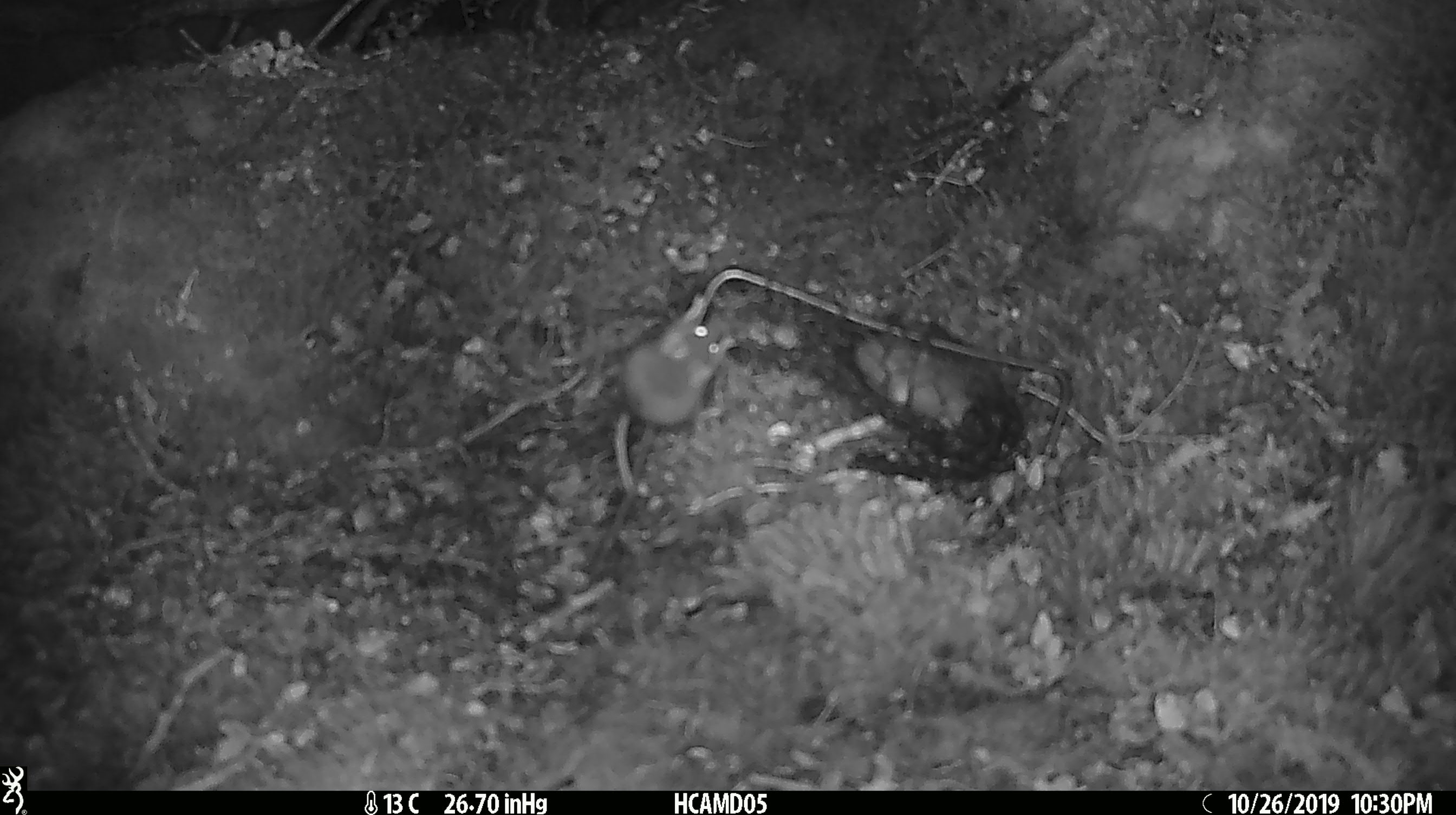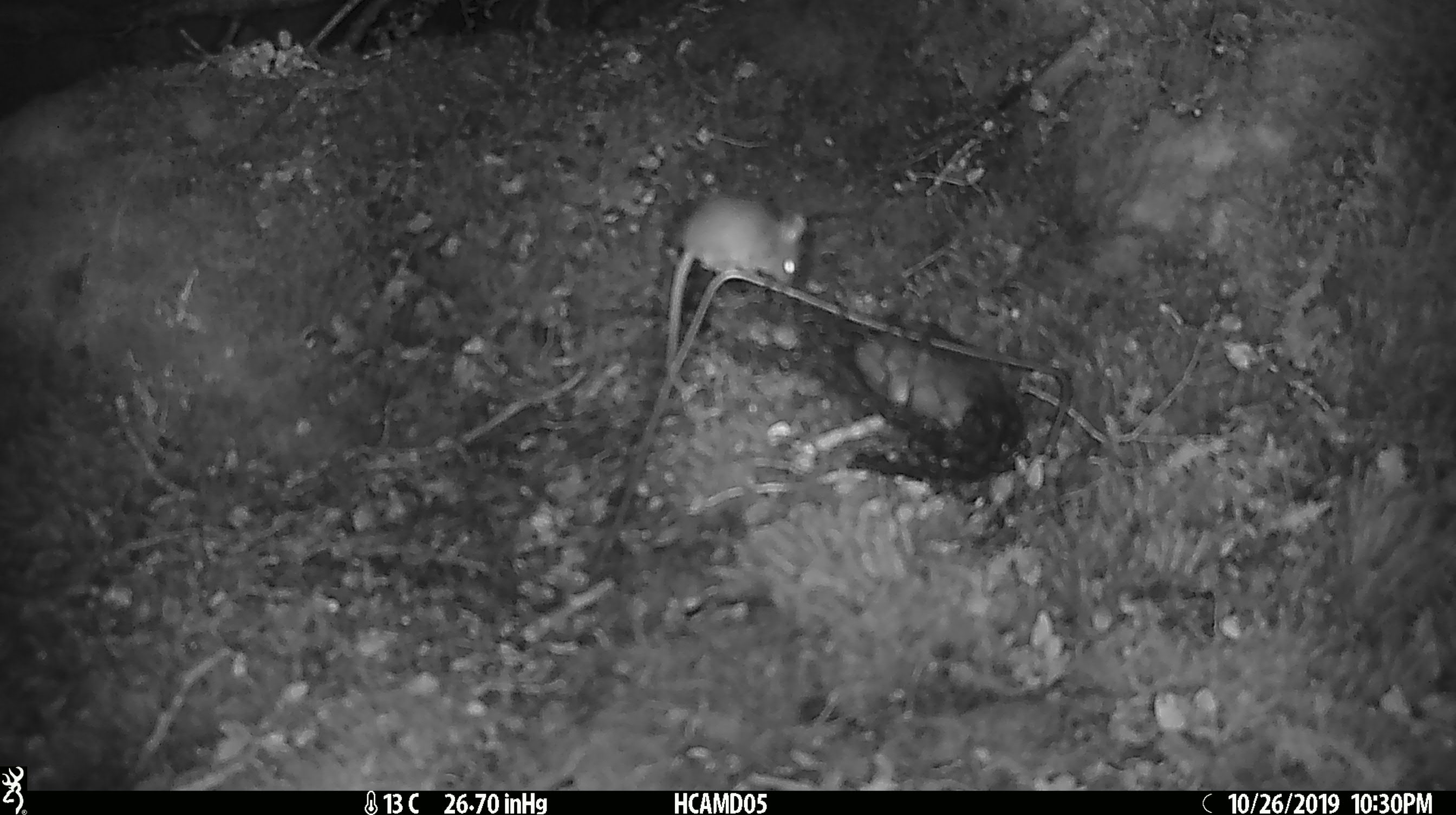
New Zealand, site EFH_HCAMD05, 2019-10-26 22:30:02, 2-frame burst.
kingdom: Animalia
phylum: Chordata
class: Mammalia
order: Rodentia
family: Muridae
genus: Mus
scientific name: Mus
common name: mouse